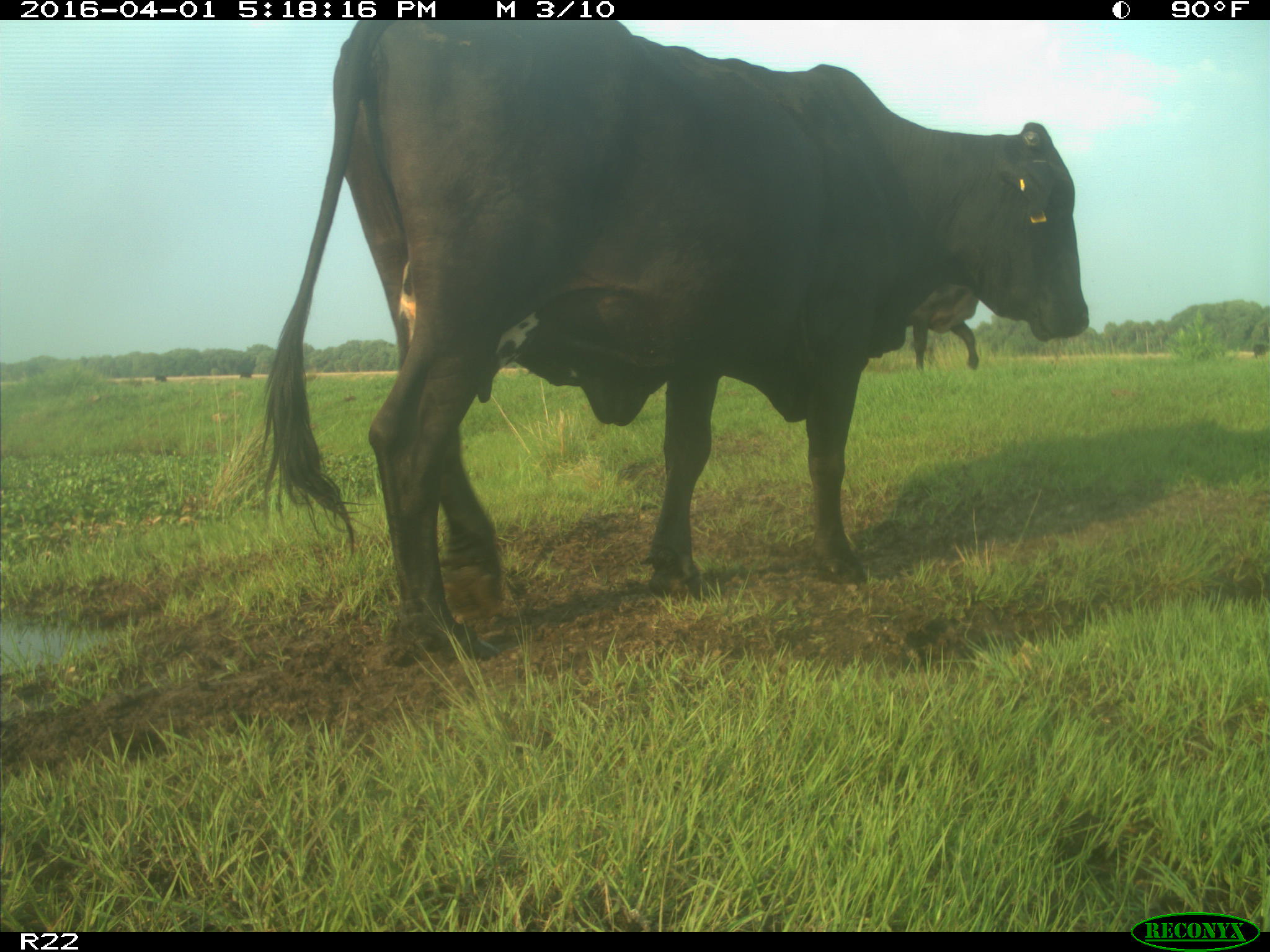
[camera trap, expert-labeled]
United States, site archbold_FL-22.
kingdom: Animalia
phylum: Chordata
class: Mammalia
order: Artiodactyla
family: Bovidae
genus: Bos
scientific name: Bos taurus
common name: domestic cow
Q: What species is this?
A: Bos taurus (domestic cow).